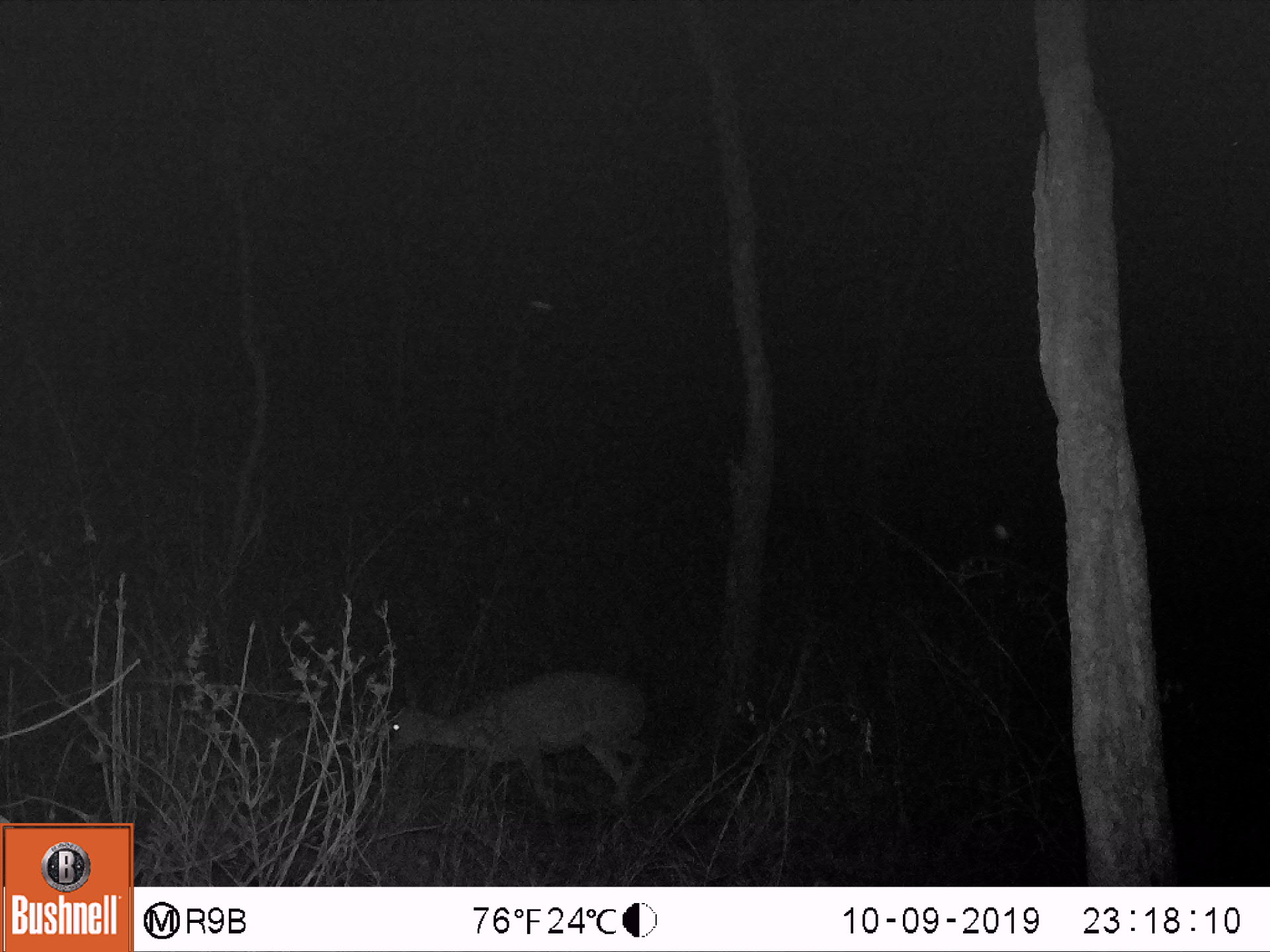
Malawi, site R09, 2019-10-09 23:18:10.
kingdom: Animalia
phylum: Chordata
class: Mammalia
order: Artiodactyla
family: Bovidae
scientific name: Antilopinae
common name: small antelope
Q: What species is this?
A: Small antelope (Antilopinae).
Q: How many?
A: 1.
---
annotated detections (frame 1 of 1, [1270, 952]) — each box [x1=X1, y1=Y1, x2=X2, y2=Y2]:
small antelope: [x1=380, y1=664, x2=651, y2=833]